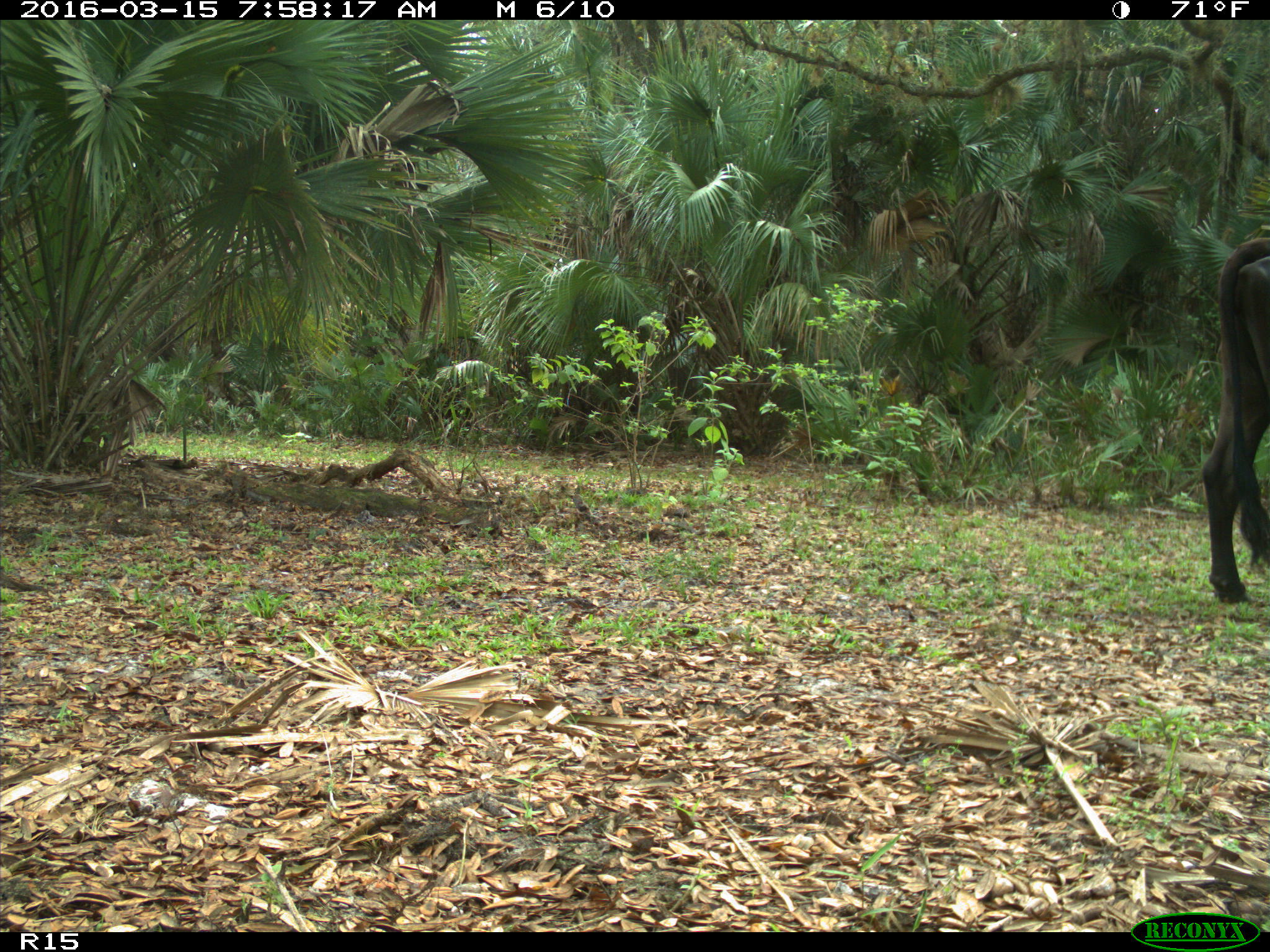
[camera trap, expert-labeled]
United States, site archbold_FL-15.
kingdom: Animalia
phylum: Chordata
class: Mammalia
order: Artiodactyla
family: Bovidae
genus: Bos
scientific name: Bos taurus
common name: domestic cow